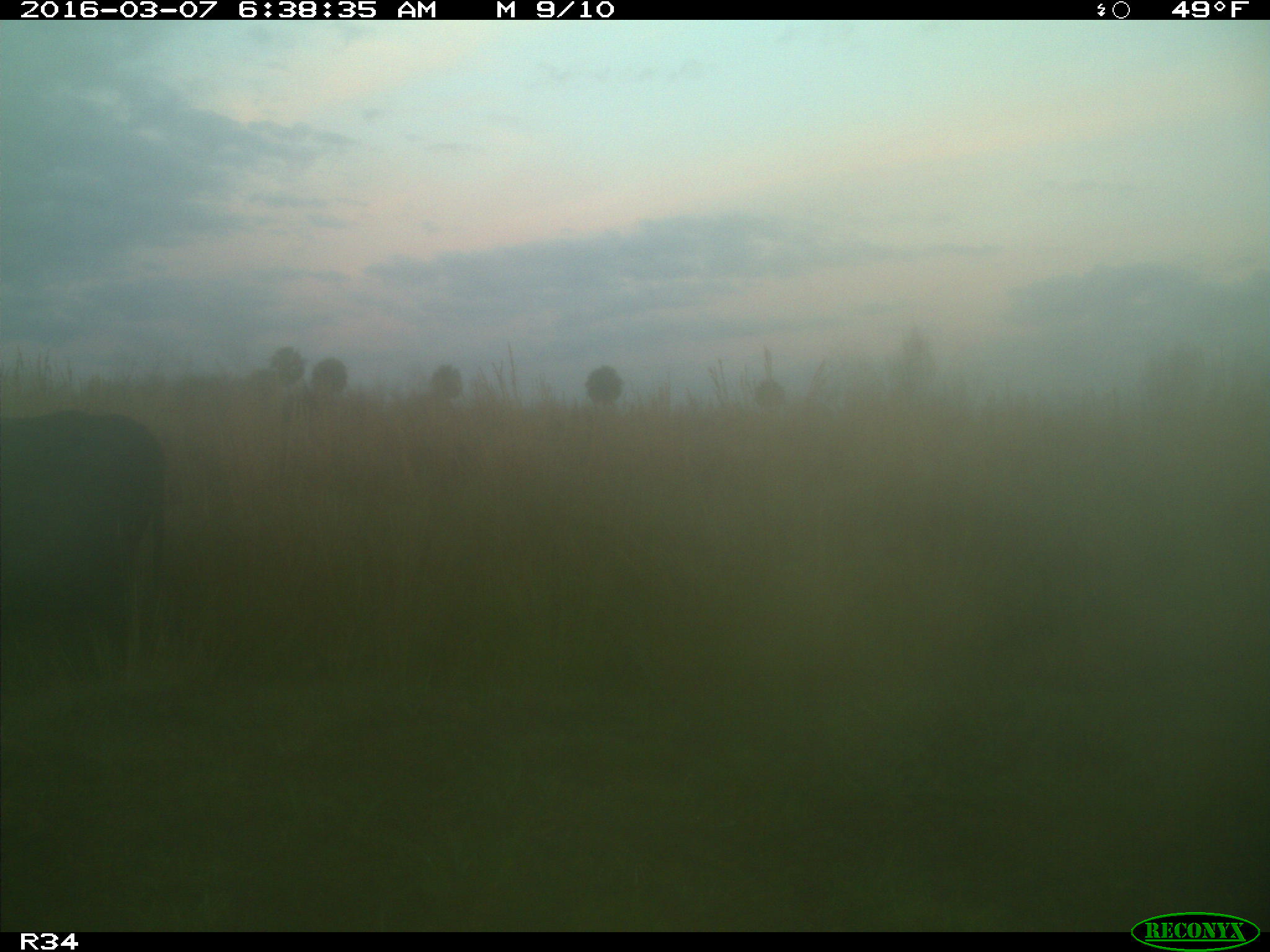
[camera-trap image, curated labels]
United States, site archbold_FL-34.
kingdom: Animalia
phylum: Chordata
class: Mammalia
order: Artiodactyla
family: Bovidae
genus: Bos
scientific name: Bos taurus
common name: domestic cow